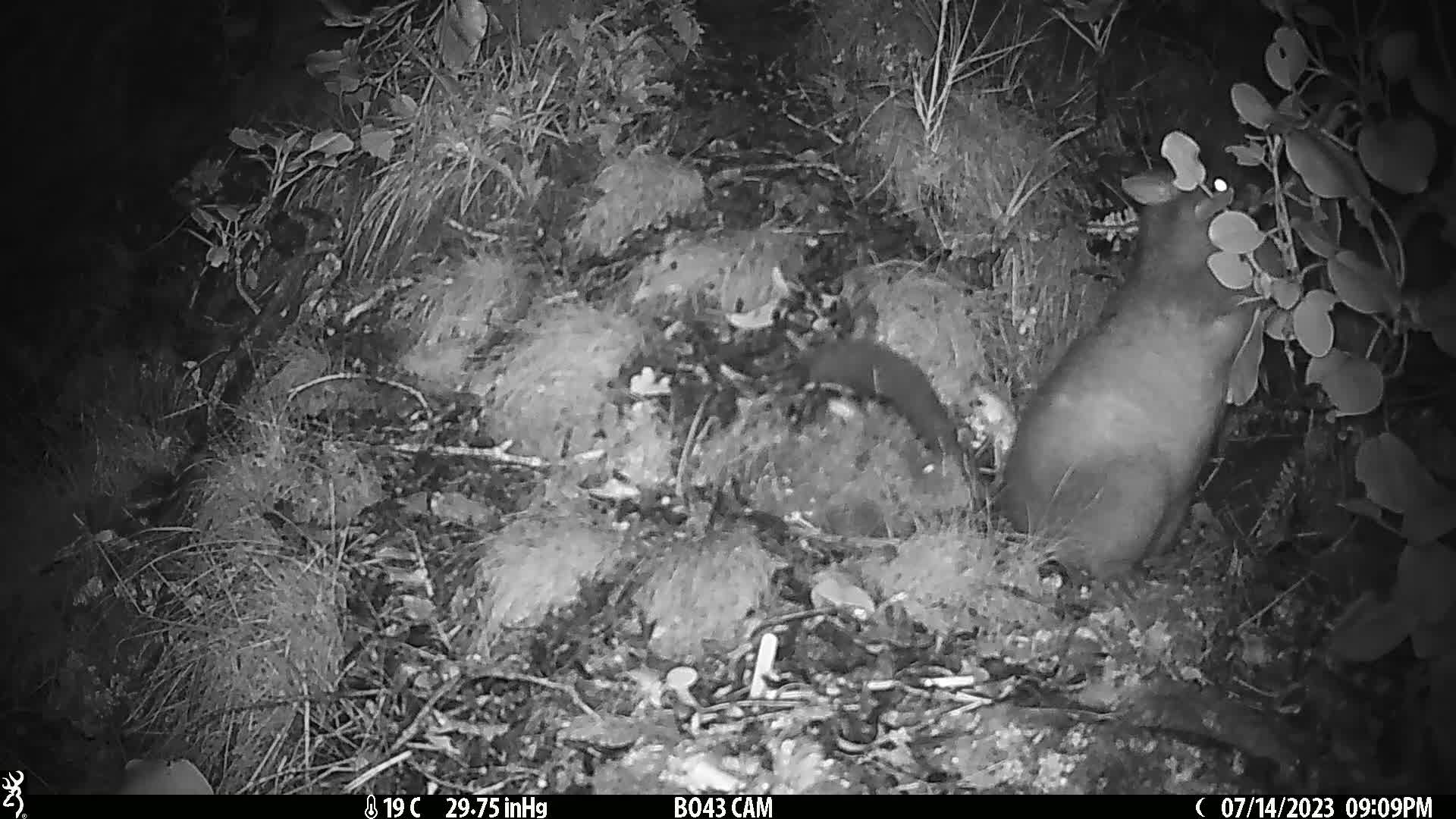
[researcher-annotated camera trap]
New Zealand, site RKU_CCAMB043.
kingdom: Animalia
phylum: Chordata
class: Mammalia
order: Diprotodontia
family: Phalangeridae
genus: Trichosurus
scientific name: Trichosurus vulpecula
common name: common brushtail possum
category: possum